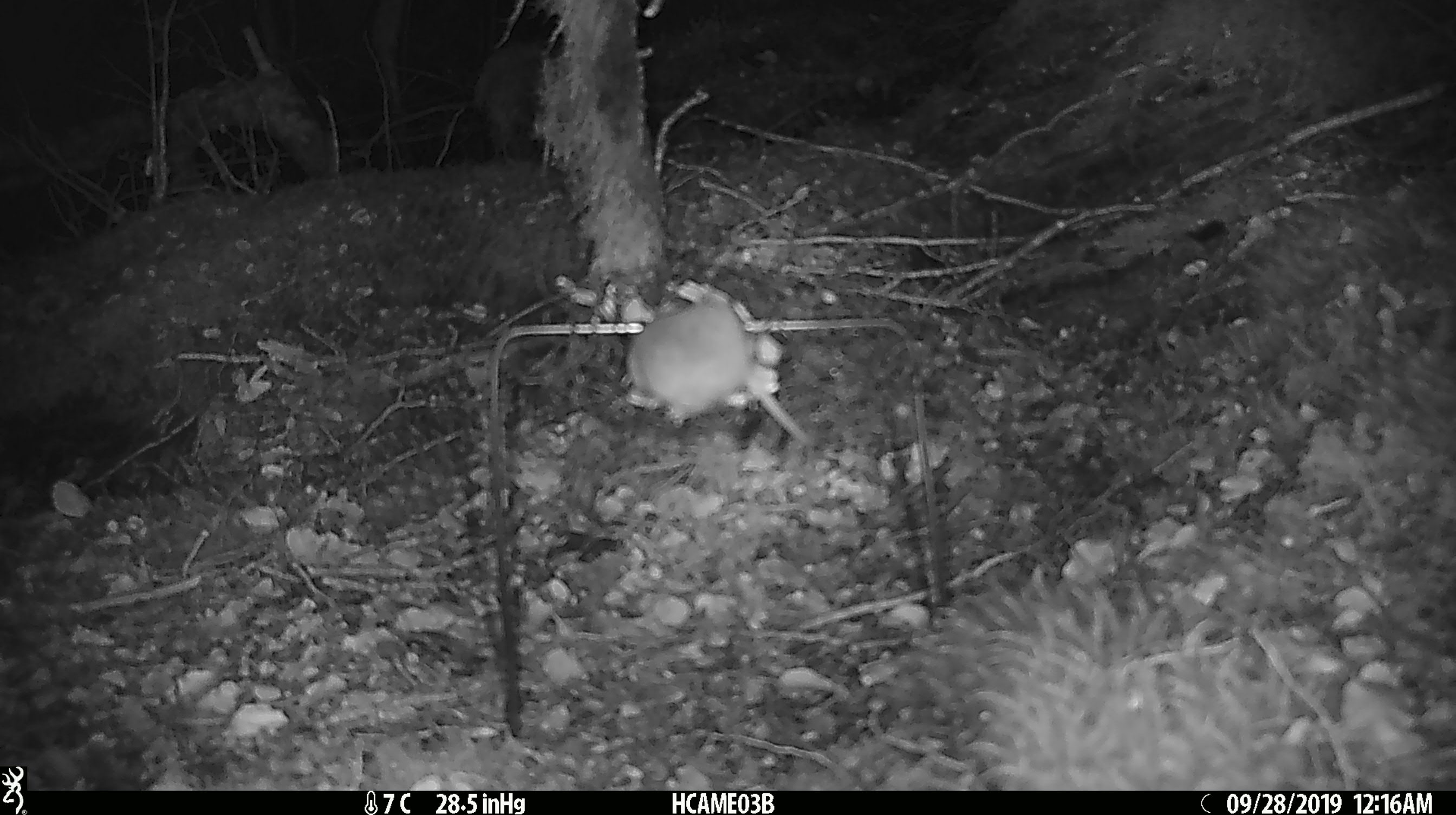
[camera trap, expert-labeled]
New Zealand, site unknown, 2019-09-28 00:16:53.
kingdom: Animalia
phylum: Chordata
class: Mammalia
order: Rodentia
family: Muridae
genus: Mus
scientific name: Mus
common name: mouse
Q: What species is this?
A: Mouse (Mus).